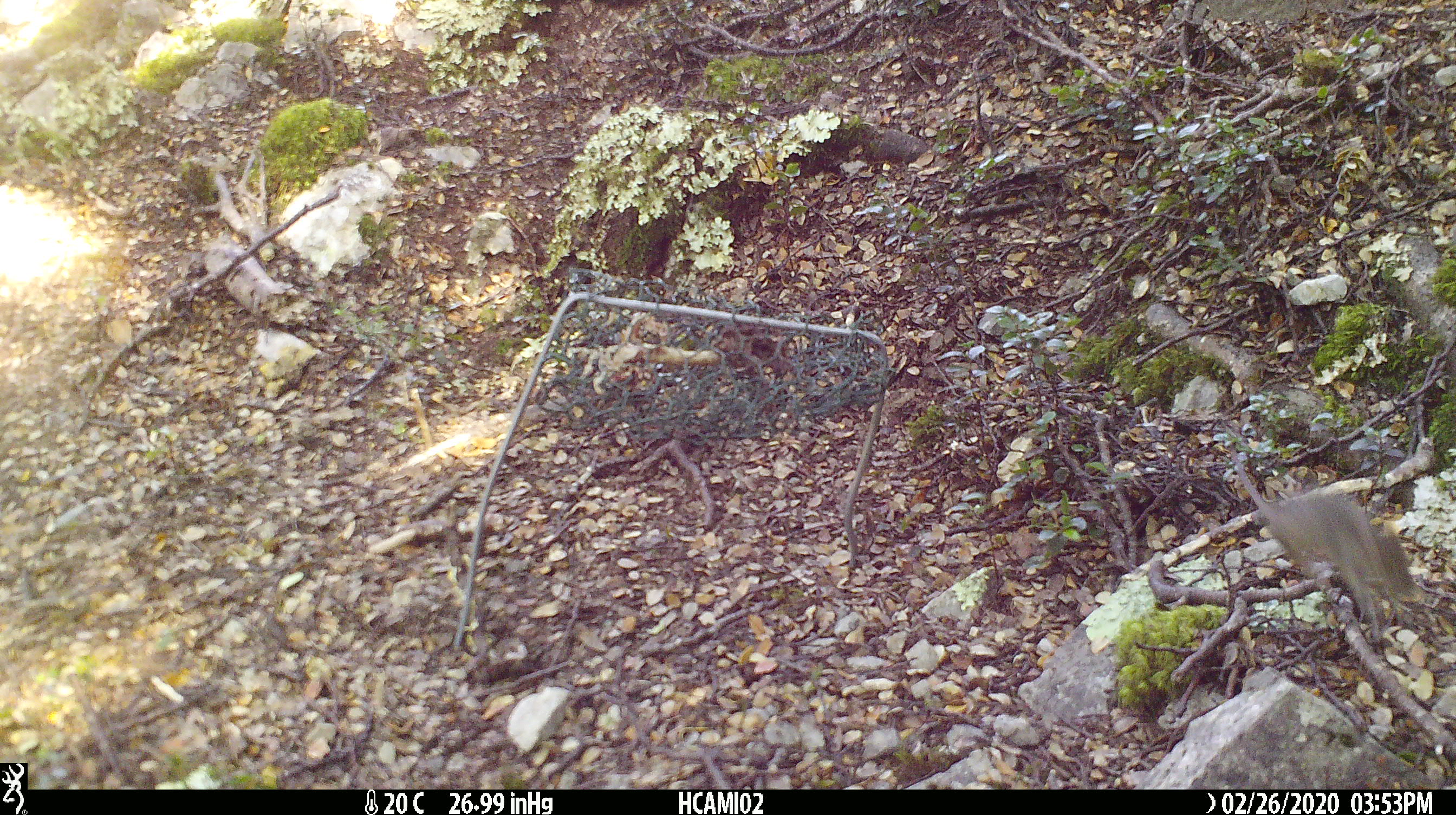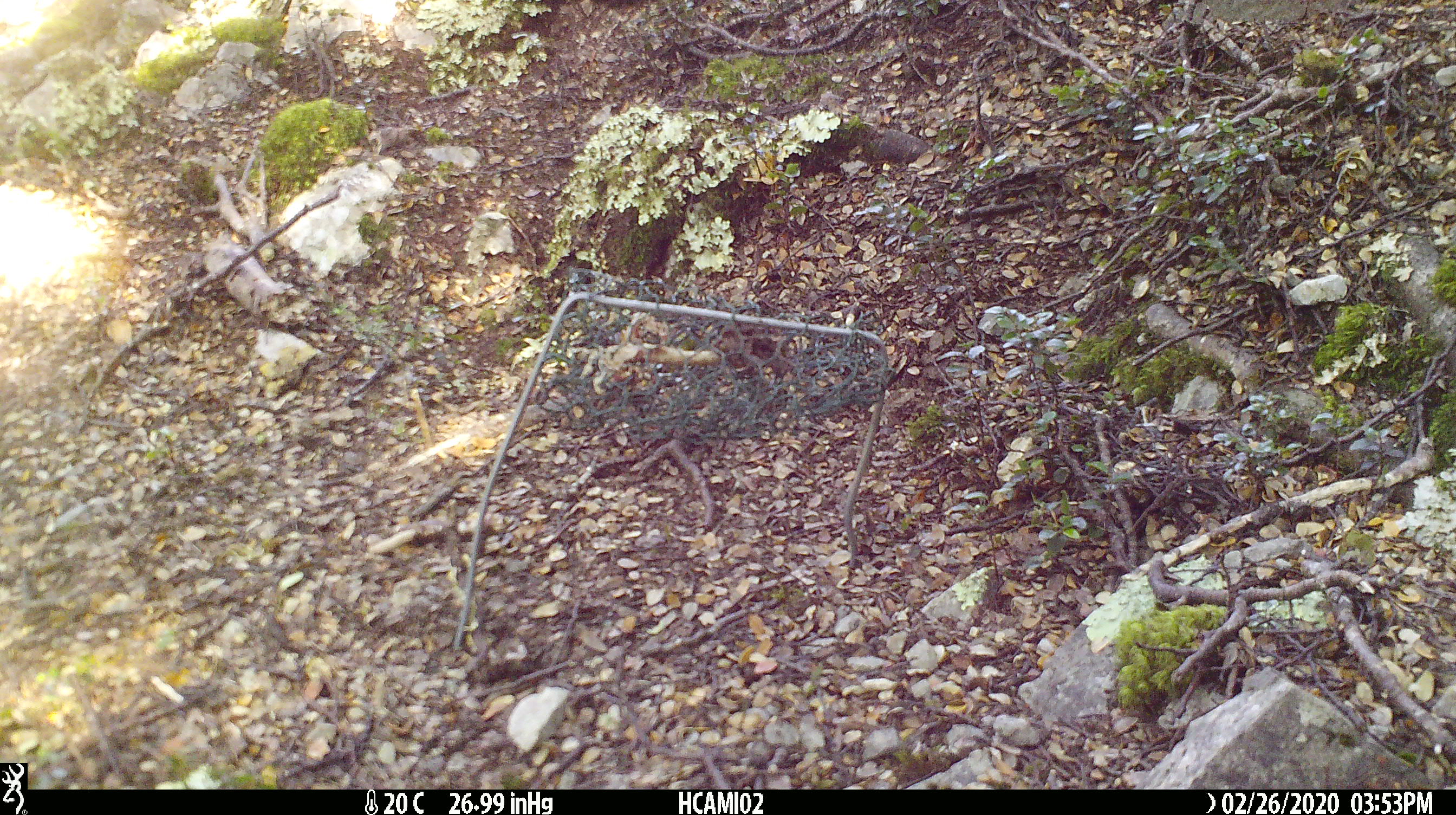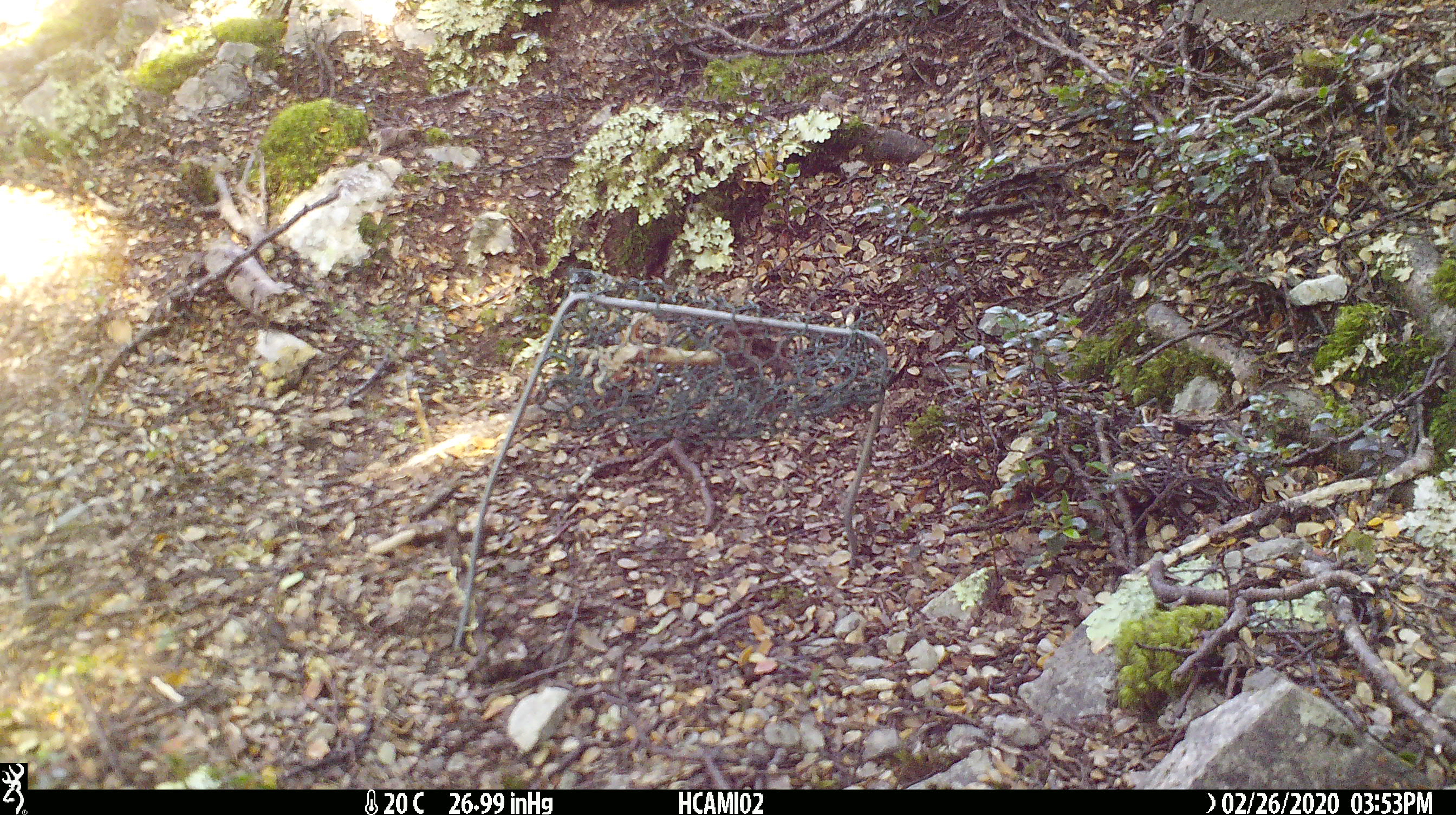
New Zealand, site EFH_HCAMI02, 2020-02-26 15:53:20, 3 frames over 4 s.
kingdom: Animalia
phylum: Chordata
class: Mammalia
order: Rodentia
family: Muridae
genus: Mus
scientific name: Mus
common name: mouse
Mouse (Mus).